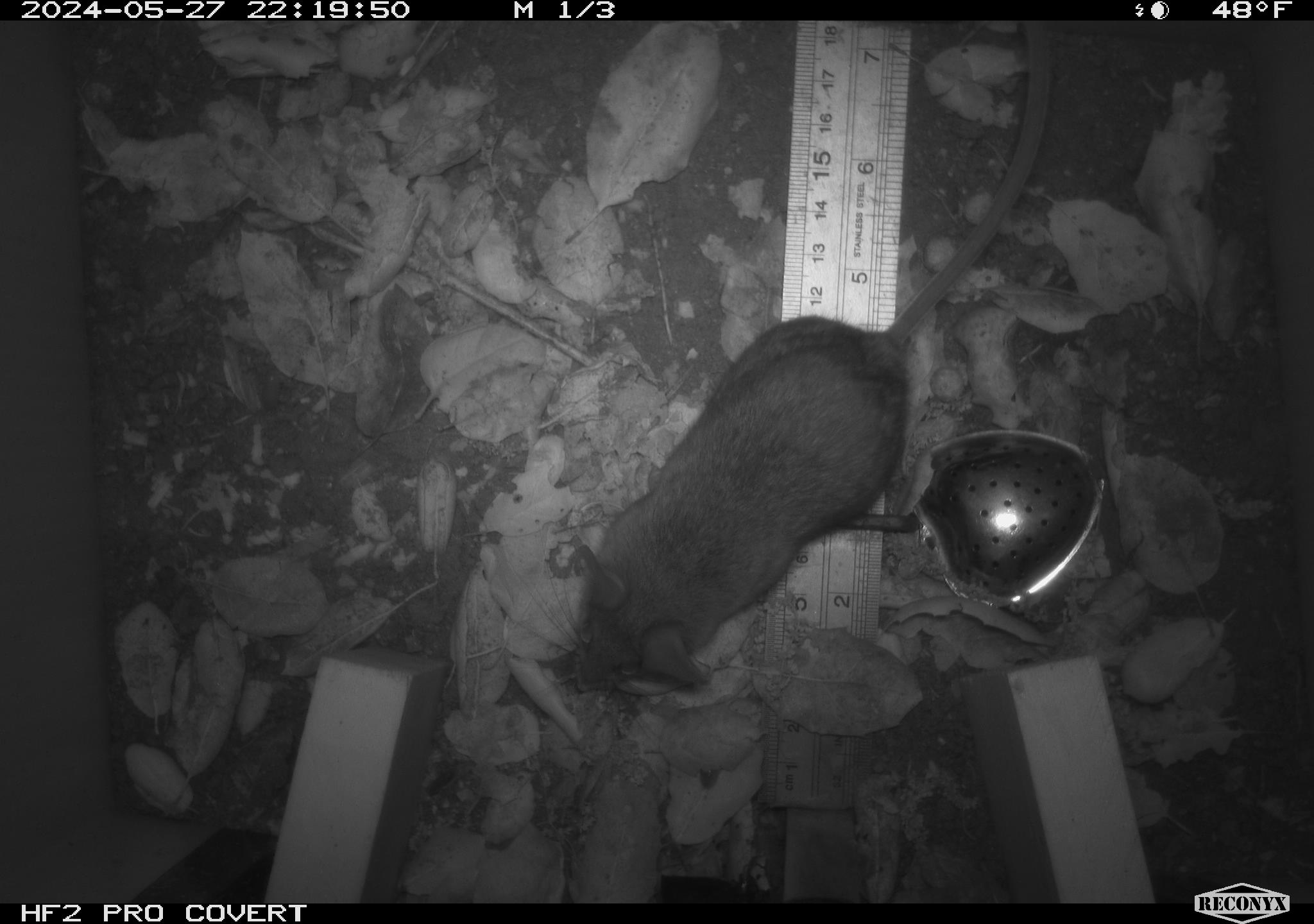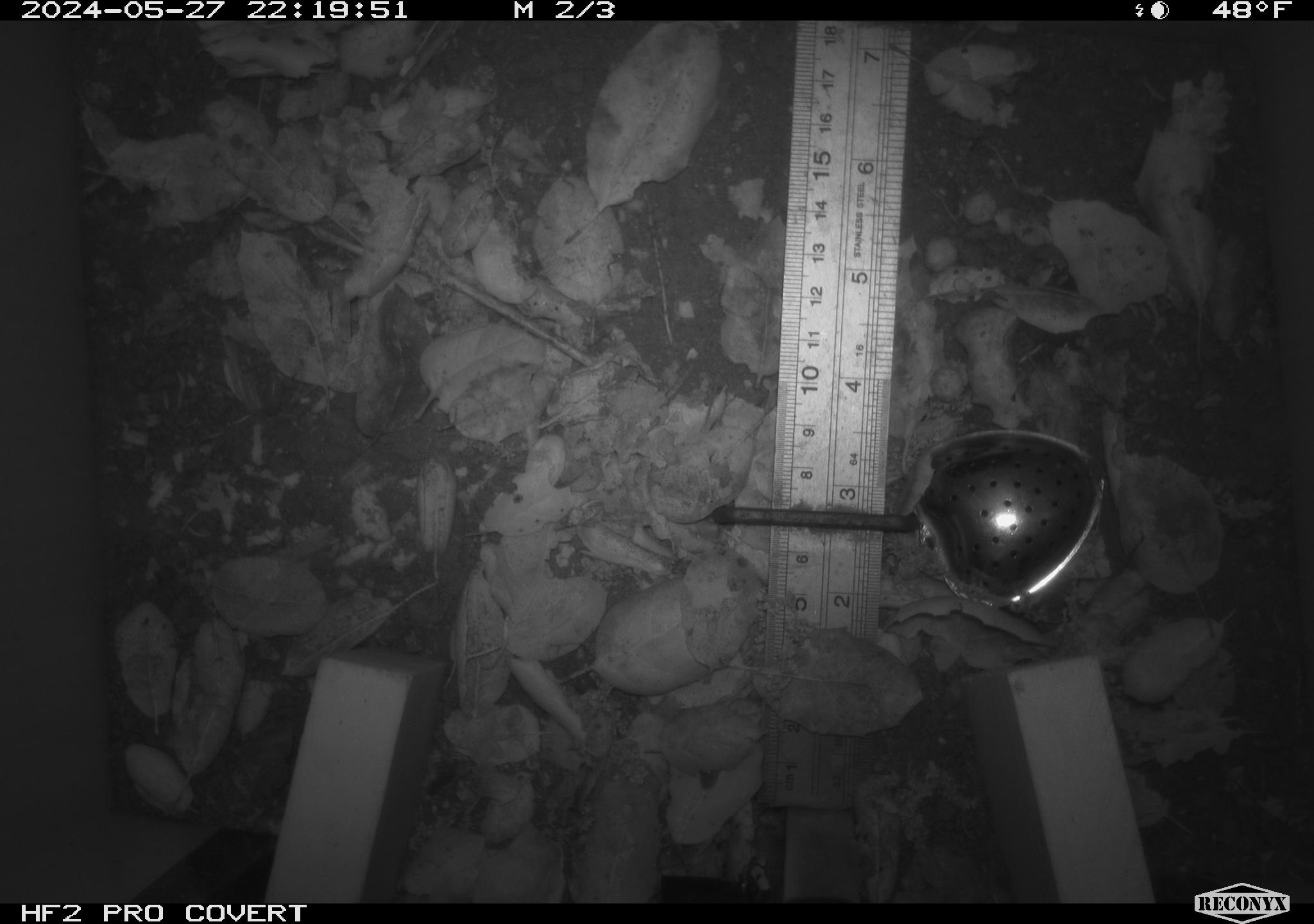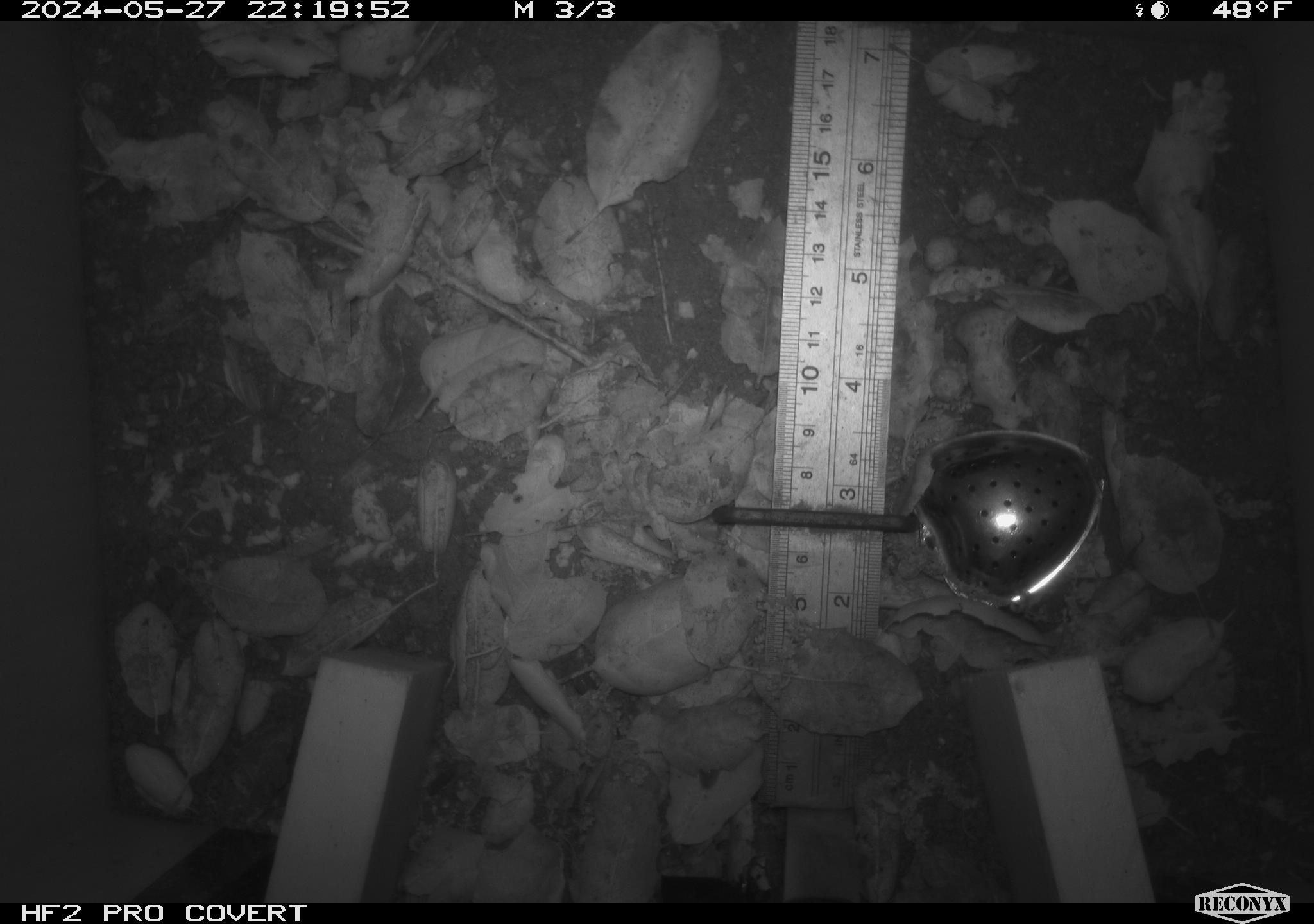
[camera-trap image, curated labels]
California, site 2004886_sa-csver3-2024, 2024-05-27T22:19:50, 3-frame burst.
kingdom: Animalia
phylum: Chordata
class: Mammalia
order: Rodentia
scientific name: Rodentia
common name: rodent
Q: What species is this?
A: Rodent (Rodentia).